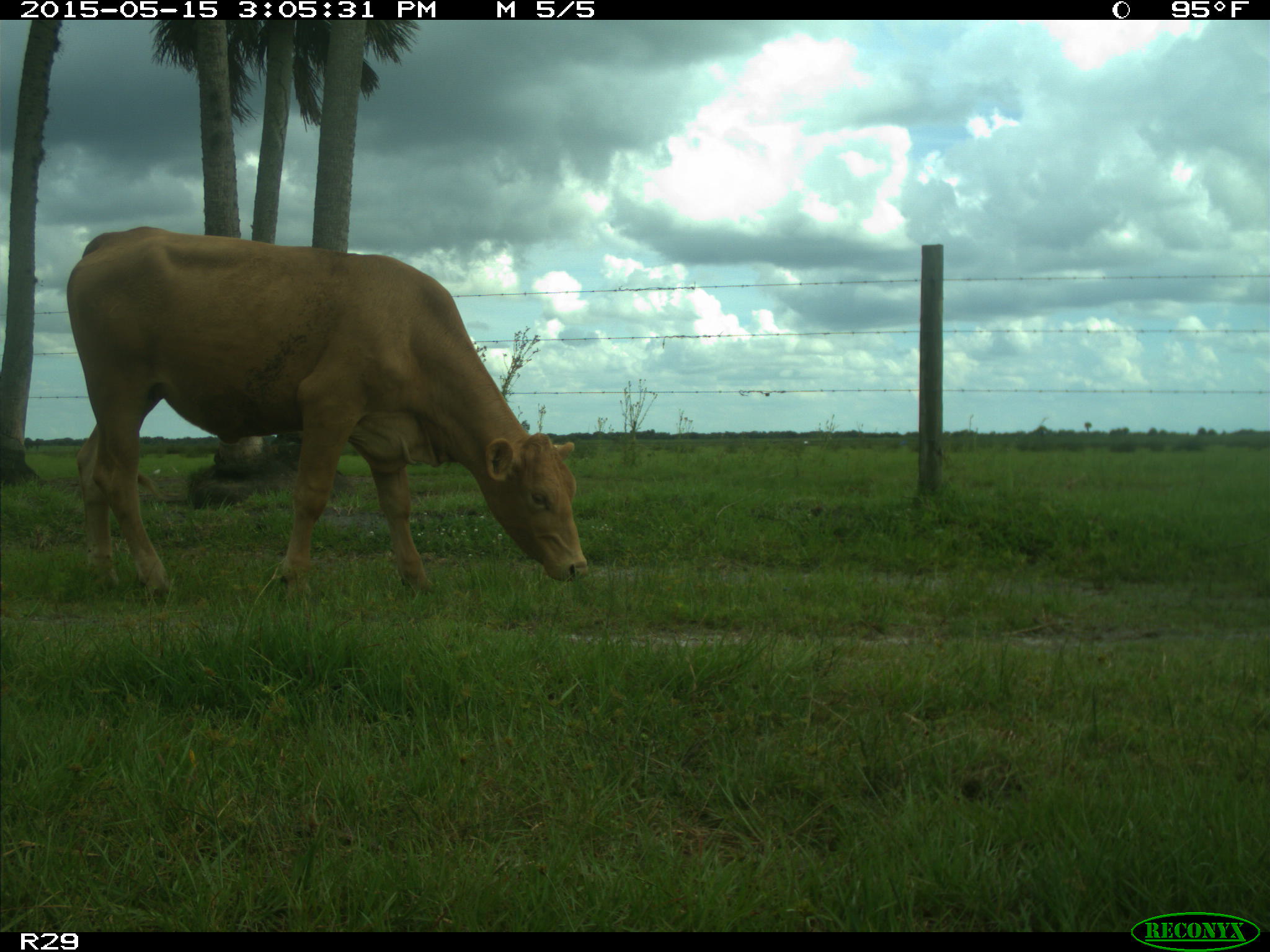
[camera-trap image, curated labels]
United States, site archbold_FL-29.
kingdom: Animalia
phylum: Chordata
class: Mammalia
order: Artiodactyla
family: Bovidae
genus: Bos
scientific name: Bos taurus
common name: domestic cow